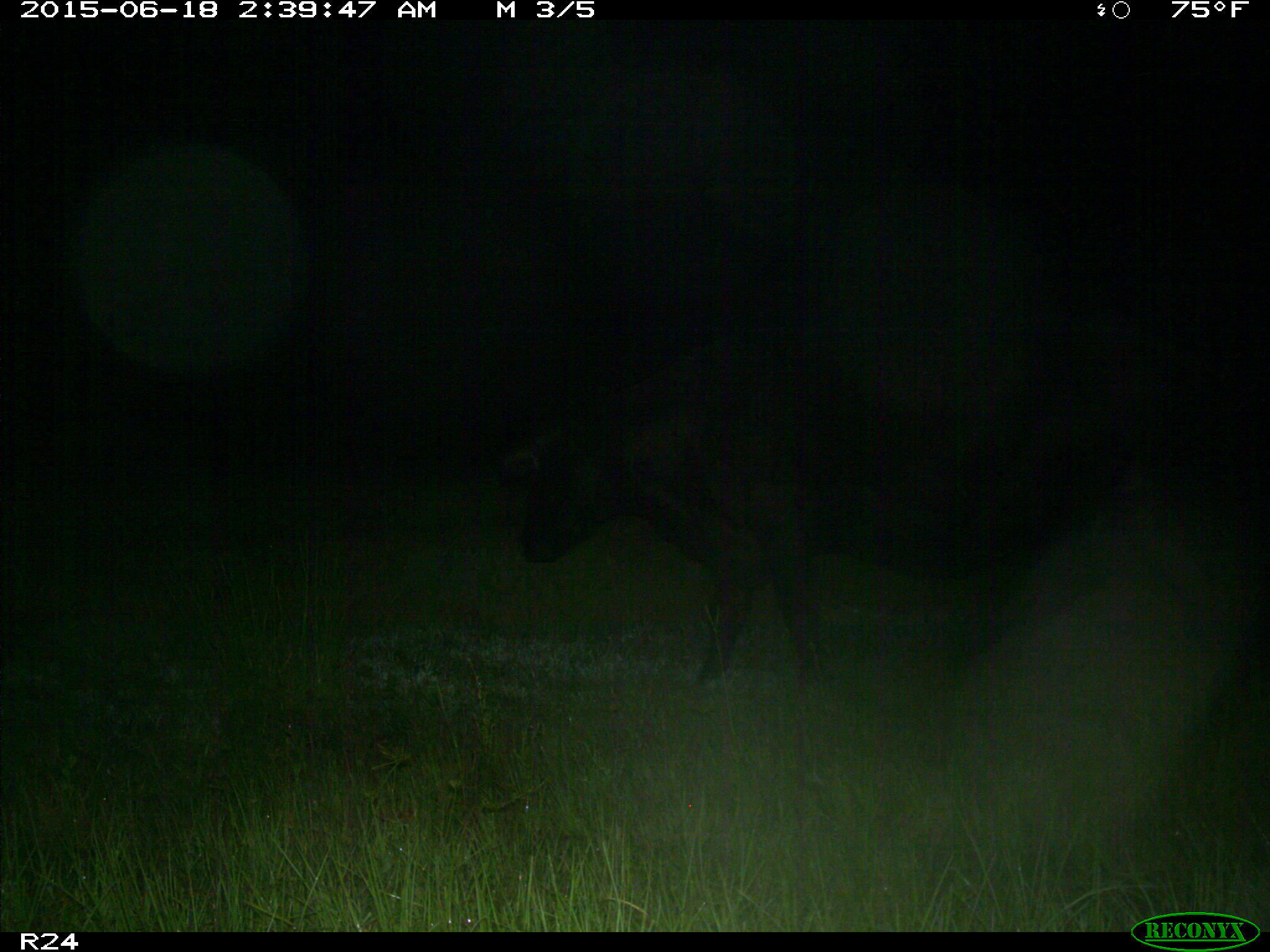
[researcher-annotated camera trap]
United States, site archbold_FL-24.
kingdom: Animalia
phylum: Chordata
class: Mammalia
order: Artiodactyla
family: Bovidae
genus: Bos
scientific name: Bos taurus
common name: domestic cow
Bos taurus (domestic cow).